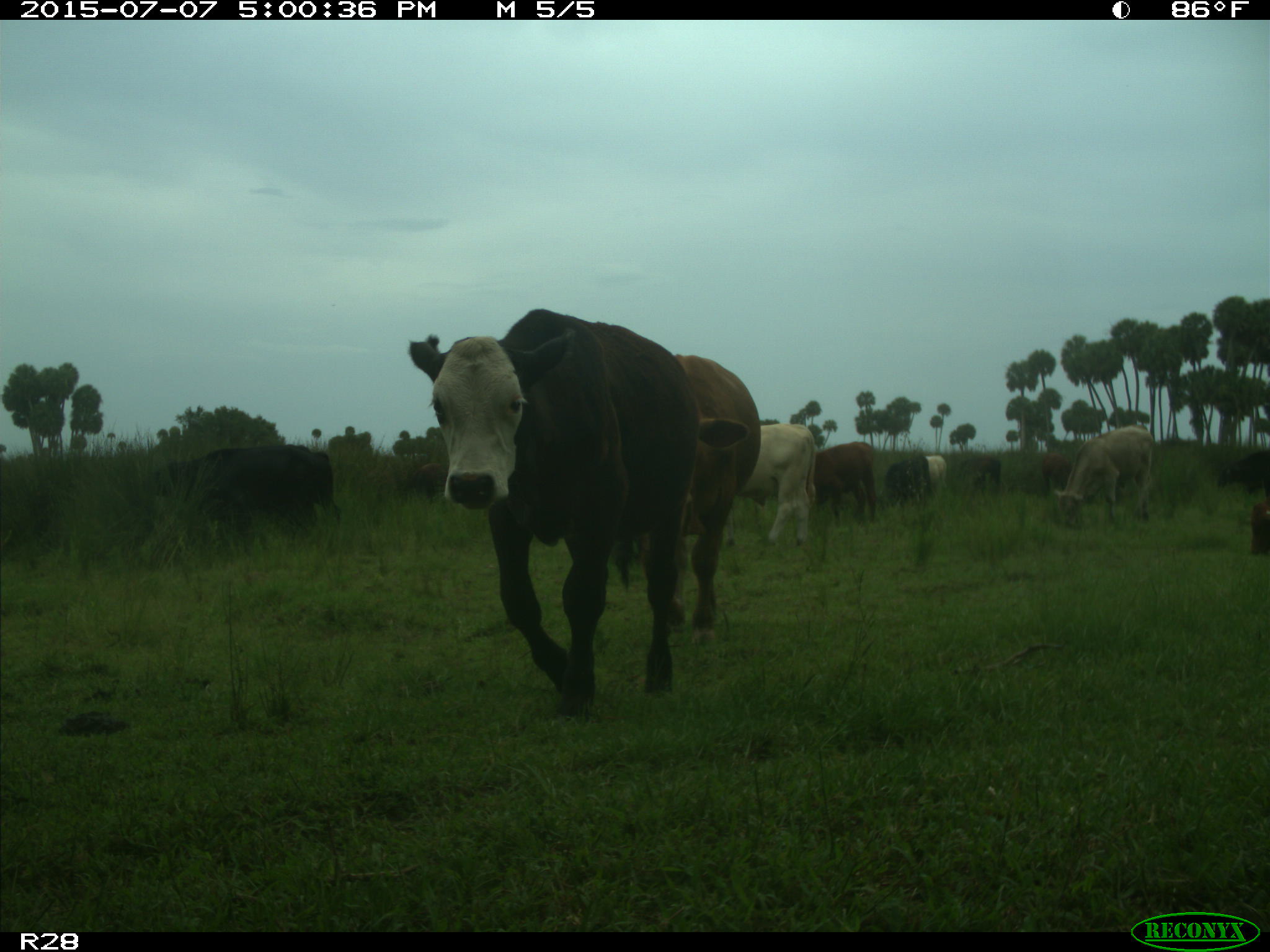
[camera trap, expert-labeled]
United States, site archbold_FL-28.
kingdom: Animalia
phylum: Chordata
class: Mammalia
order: Artiodactyla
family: Bovidae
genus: Bos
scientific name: Bos taurus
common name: domestic cow